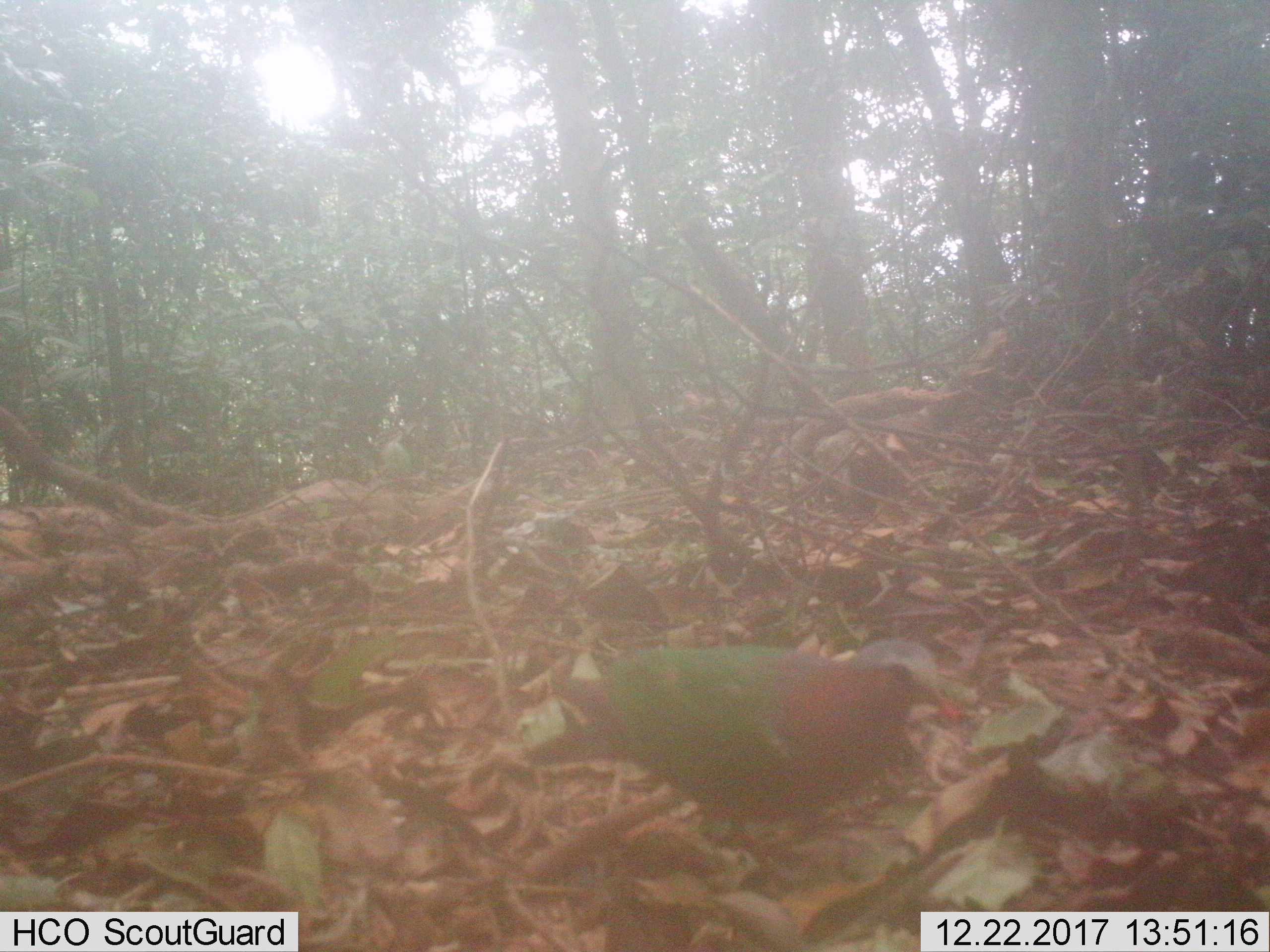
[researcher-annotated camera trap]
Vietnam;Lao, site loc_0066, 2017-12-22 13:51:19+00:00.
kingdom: Animalia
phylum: Chordata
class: Aves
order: Columbiformes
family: Columbidae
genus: Chalcophaps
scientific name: Chalcophaps indica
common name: emerald dove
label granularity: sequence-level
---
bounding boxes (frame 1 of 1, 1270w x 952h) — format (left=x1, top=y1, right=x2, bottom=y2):
emerald dove: (left=519, top=630, right=965, bottom=896)